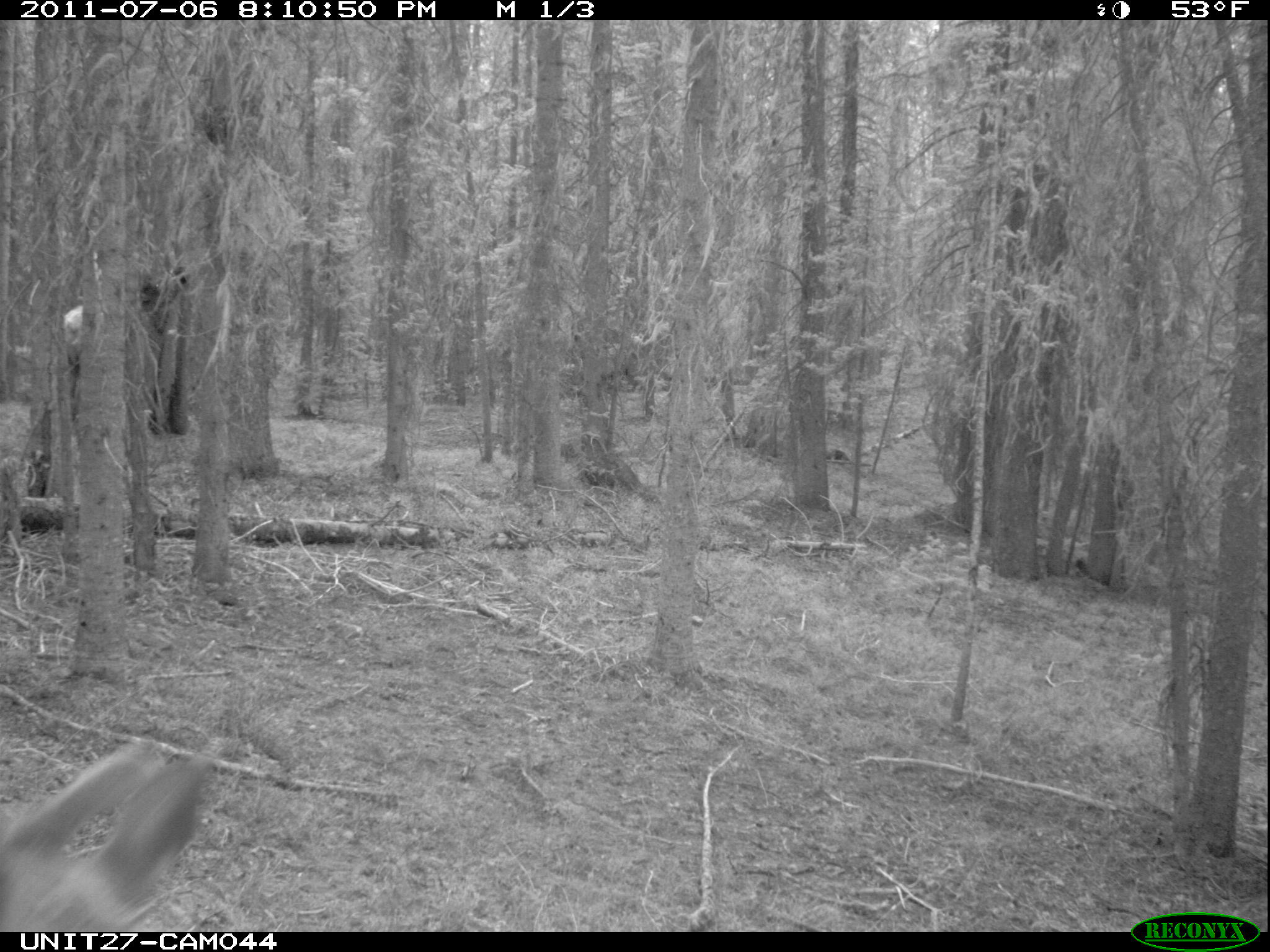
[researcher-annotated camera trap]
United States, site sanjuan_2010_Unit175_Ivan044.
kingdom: Animalia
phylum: Chordata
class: Mammalia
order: Artiodactyla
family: Cervidae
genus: Cervus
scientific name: Cervus elaphus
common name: red deer